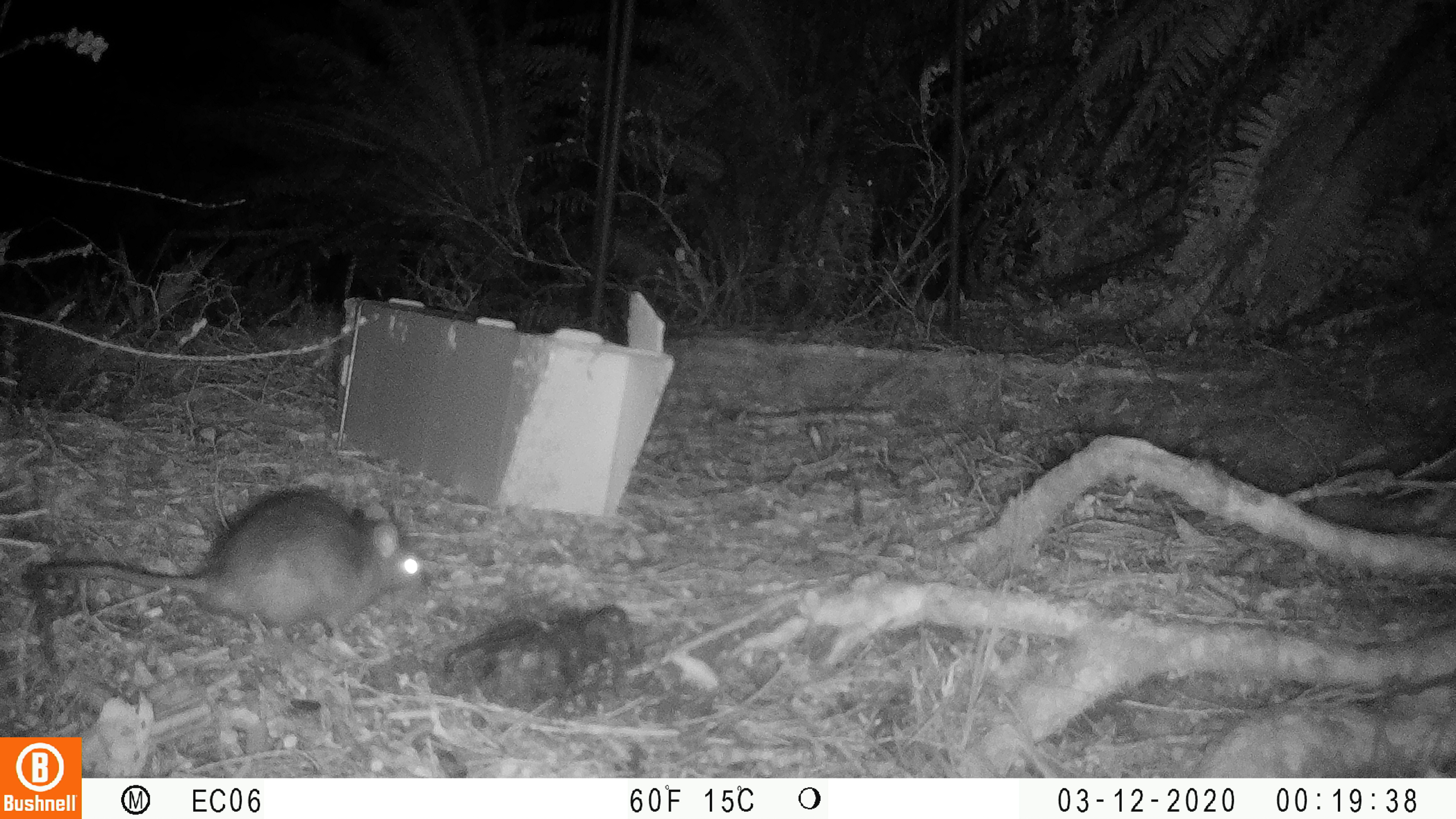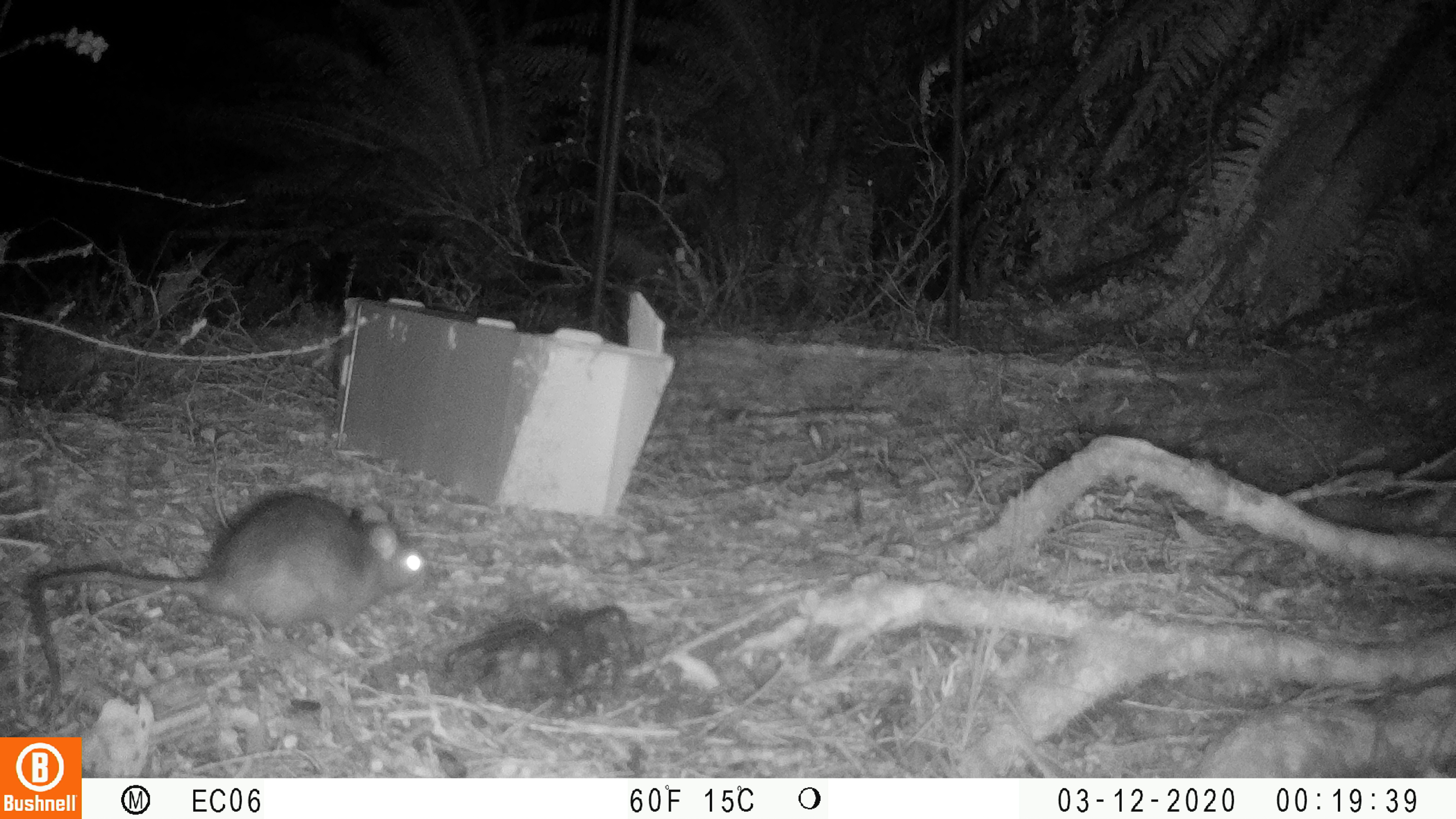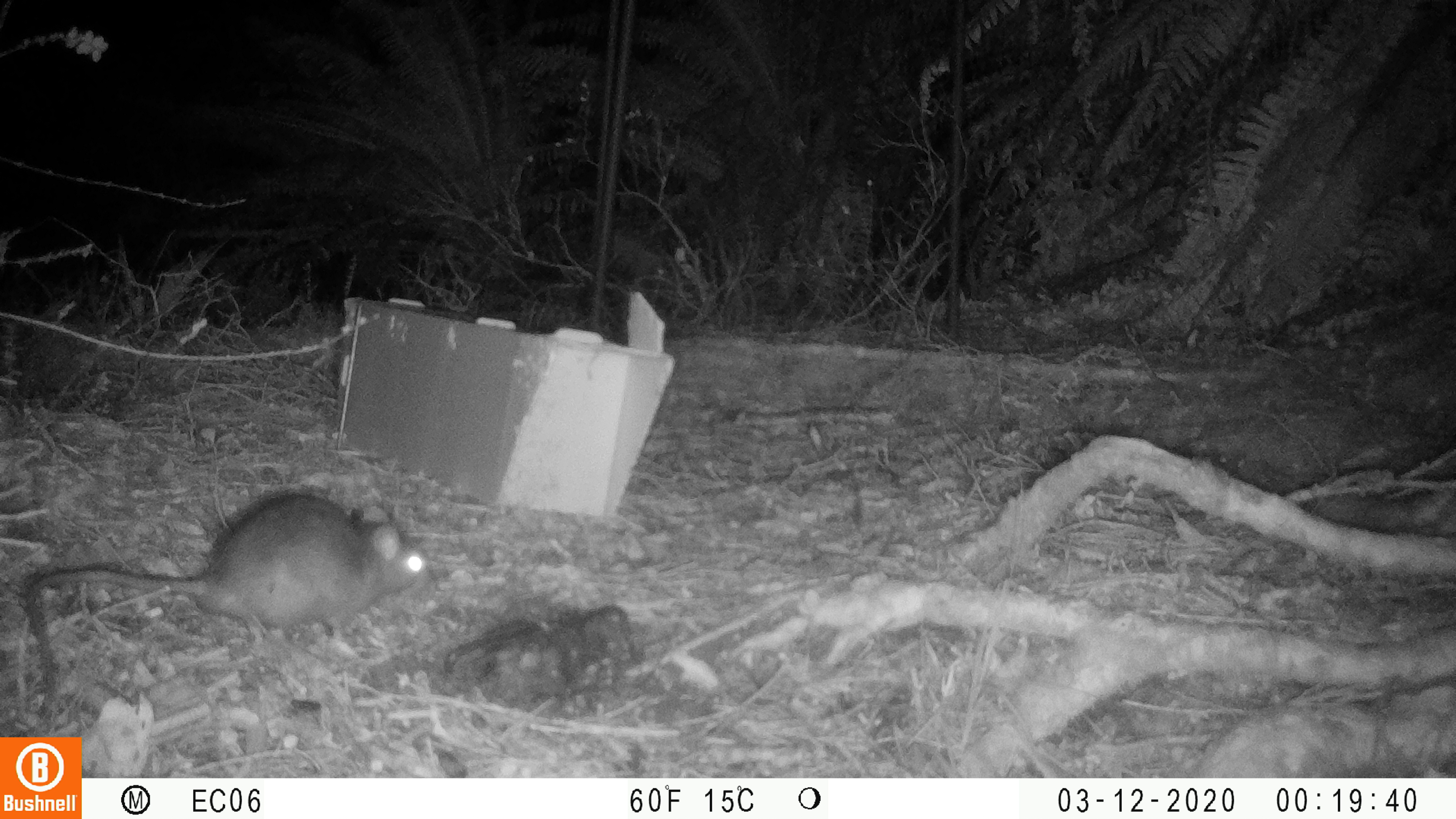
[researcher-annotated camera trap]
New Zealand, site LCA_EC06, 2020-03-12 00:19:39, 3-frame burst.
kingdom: Animalia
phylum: Chordata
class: Mammalia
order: Rodentia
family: Muridae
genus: Rattus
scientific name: Rattus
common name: rat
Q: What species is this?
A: Rat (Rattus).